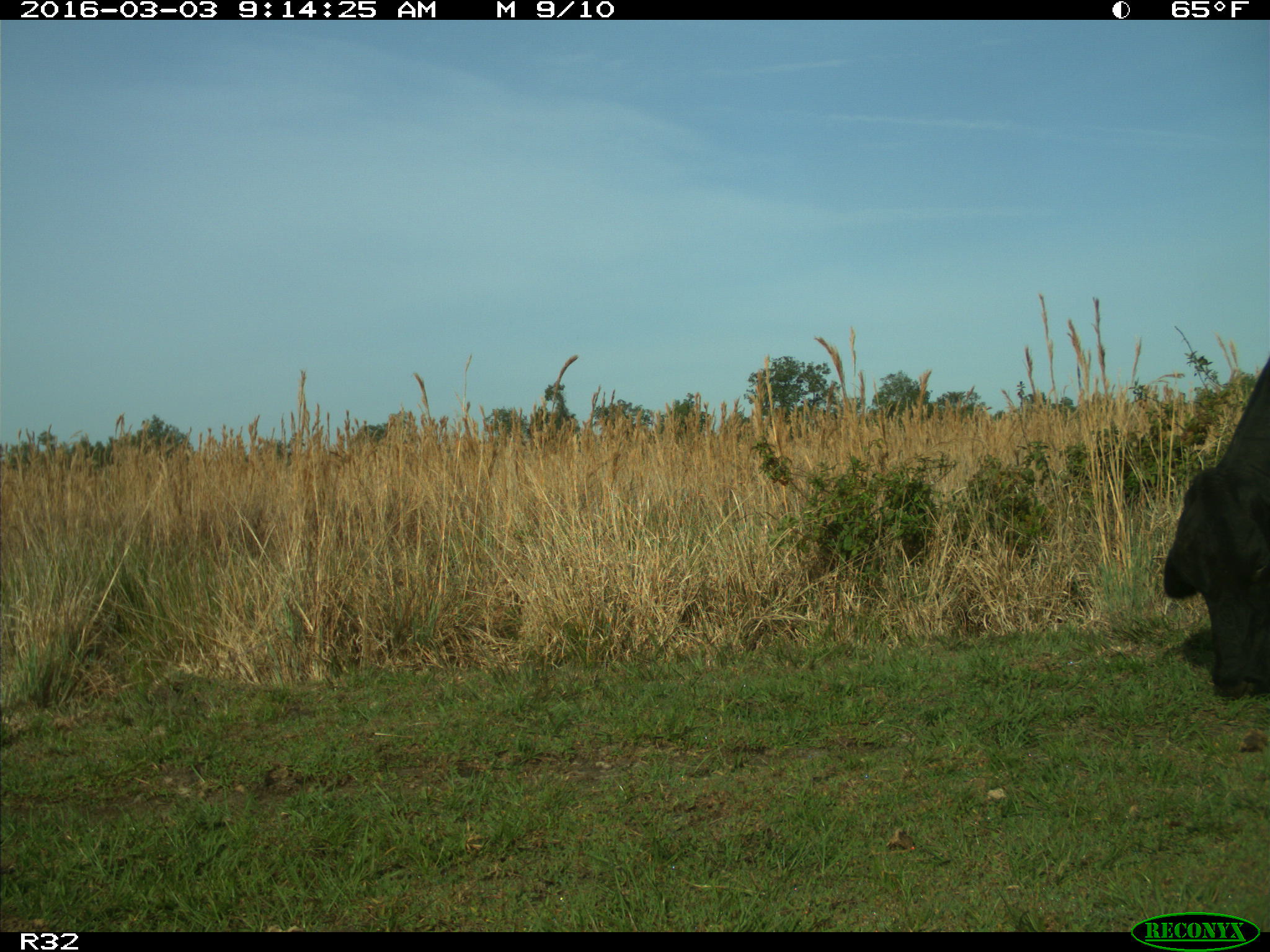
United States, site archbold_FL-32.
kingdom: Animalia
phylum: Chordata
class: Mammalia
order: Artiodactyla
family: Bovidae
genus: Bos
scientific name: Bos taurus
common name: domestic cow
Bos taurus (domestic cow).